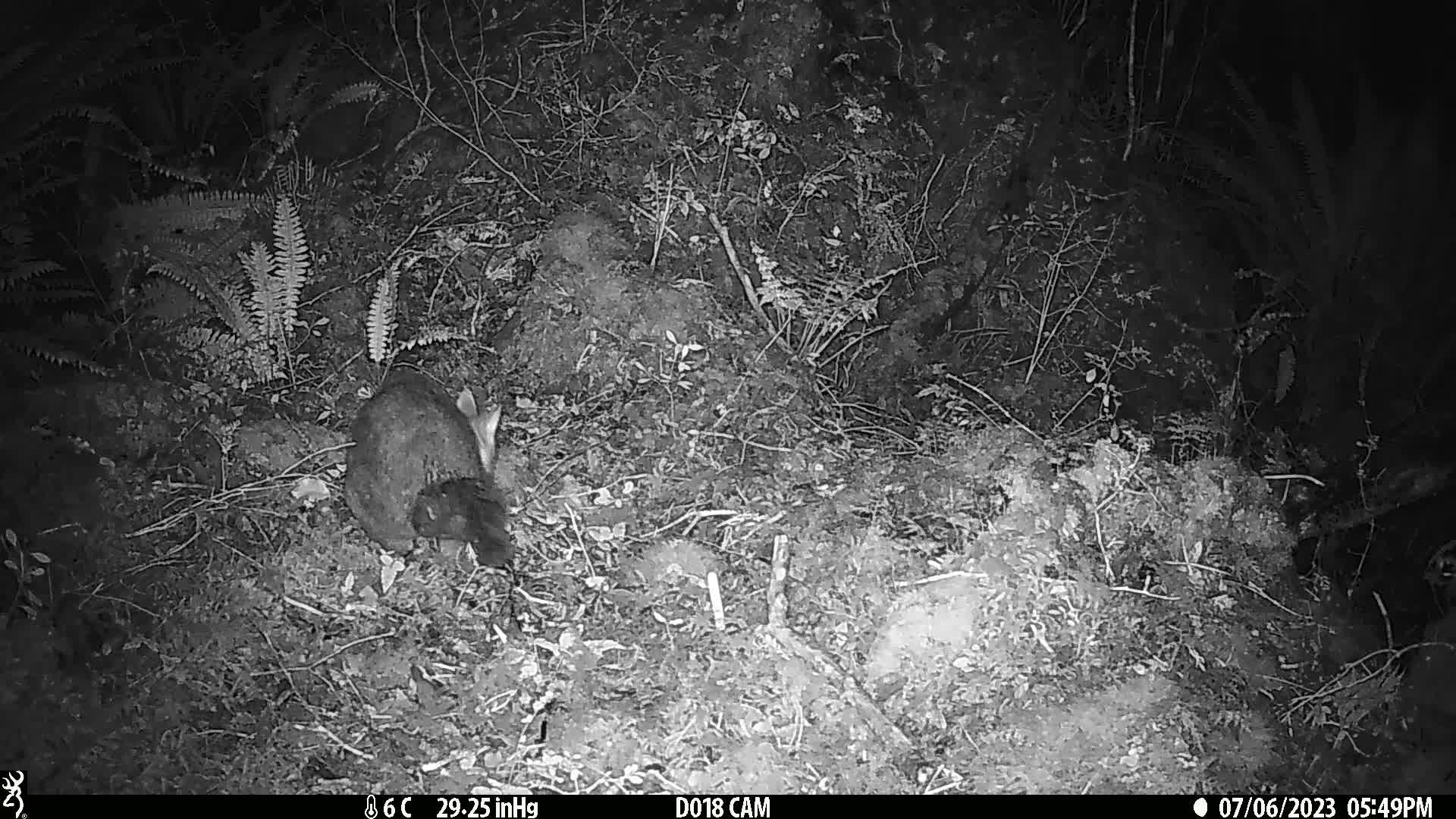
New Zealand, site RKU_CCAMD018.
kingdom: Animalia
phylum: Chordata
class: Mammalia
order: Diprotodontia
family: Phalangeridae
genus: Trichosurus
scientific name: Trichosurus vulpecula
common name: common brushtail possum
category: possum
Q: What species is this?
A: Possum (common brushtail possum) (Trichosurus vulpecula).